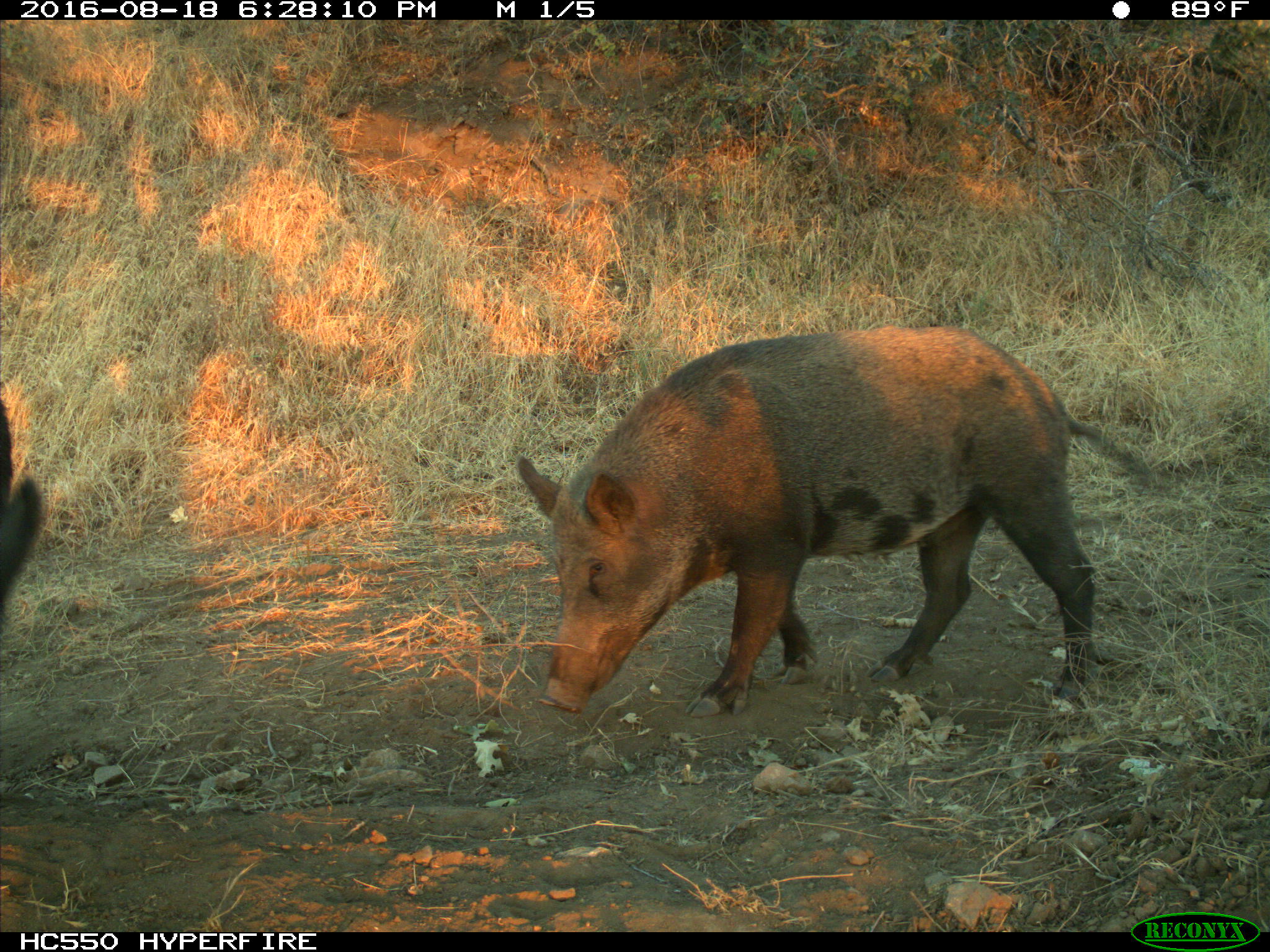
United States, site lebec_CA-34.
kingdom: Animalia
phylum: Chordata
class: Mammalia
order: Artiodactyla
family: Suidae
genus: Sus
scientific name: Sus scrofa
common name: wild boar